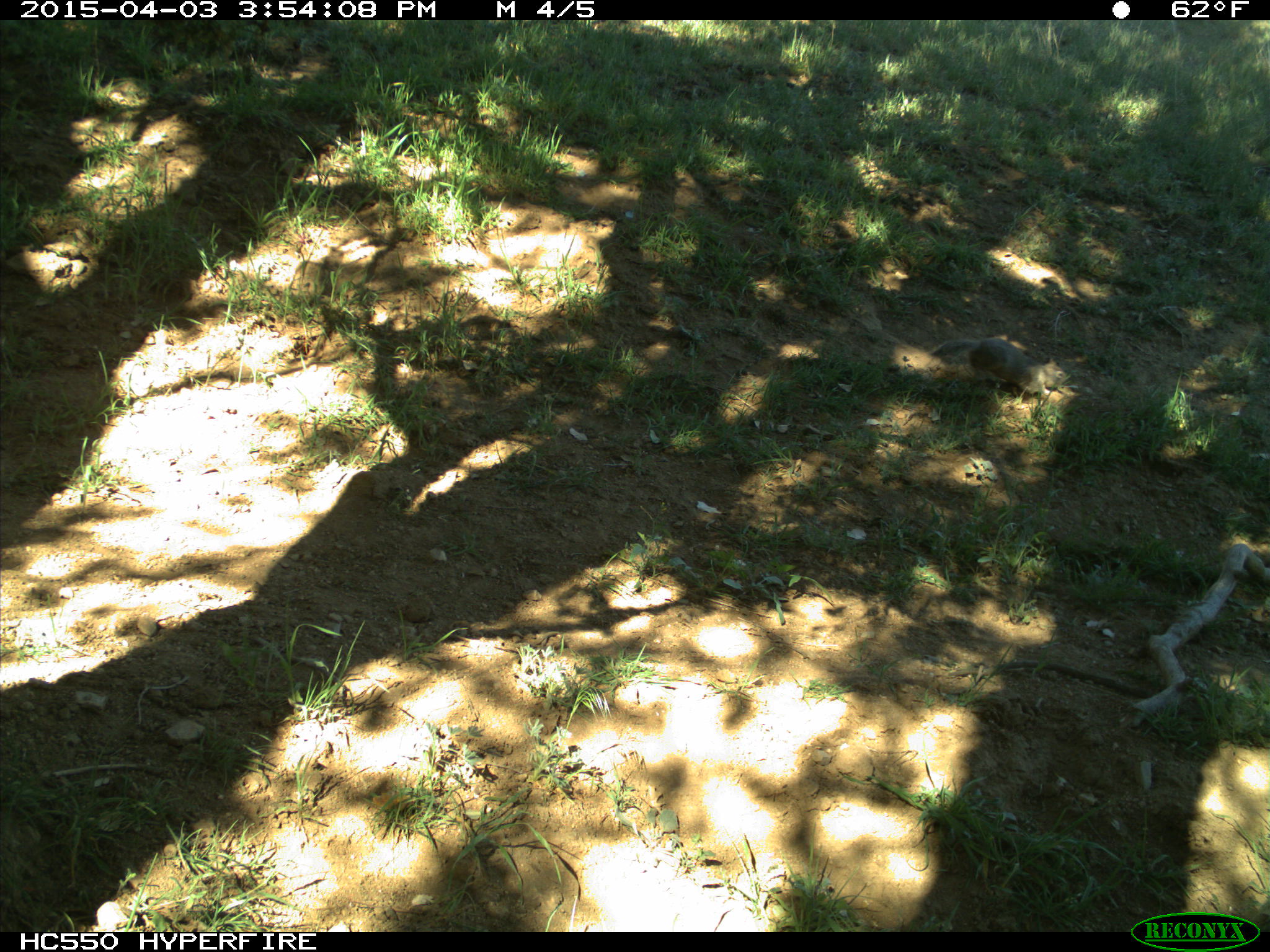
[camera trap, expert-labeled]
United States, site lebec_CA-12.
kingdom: Animalia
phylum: Chordata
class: Mammalia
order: Rodentia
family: Sciuridae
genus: Otospermophilus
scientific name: Otospermophilus beecheyi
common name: california ground squirrel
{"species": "Otospermophilus beecheyi (california ground squirrel)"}